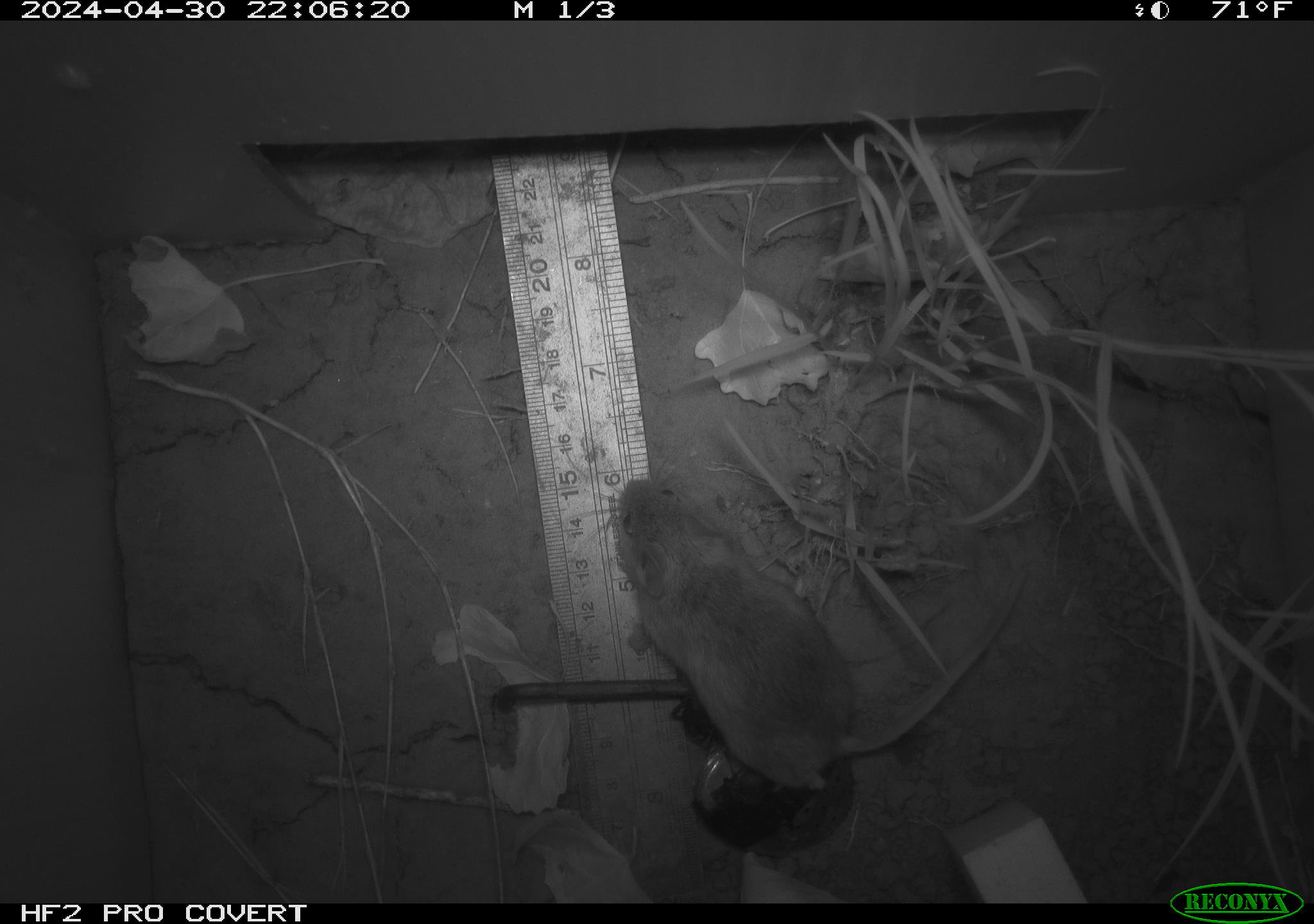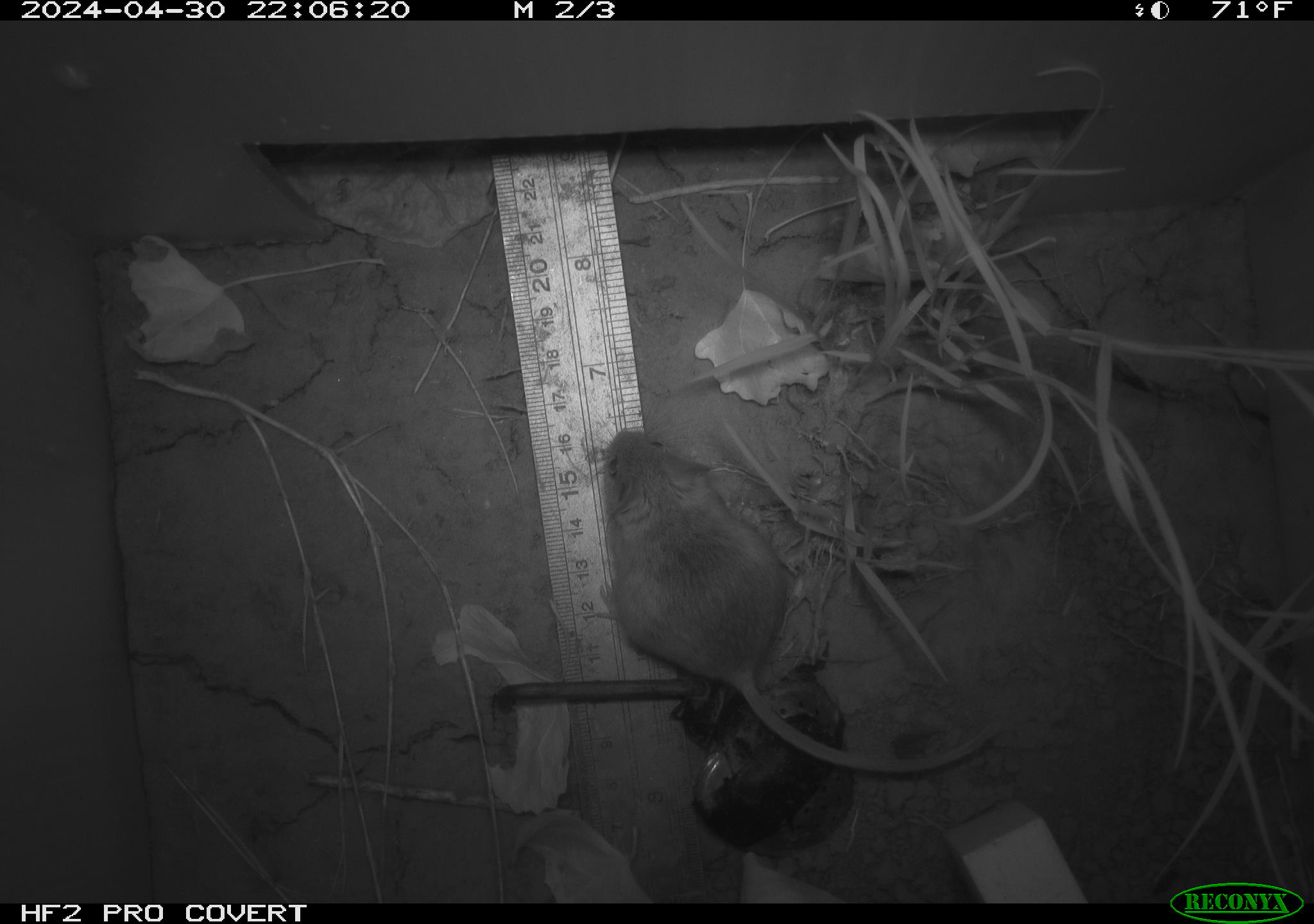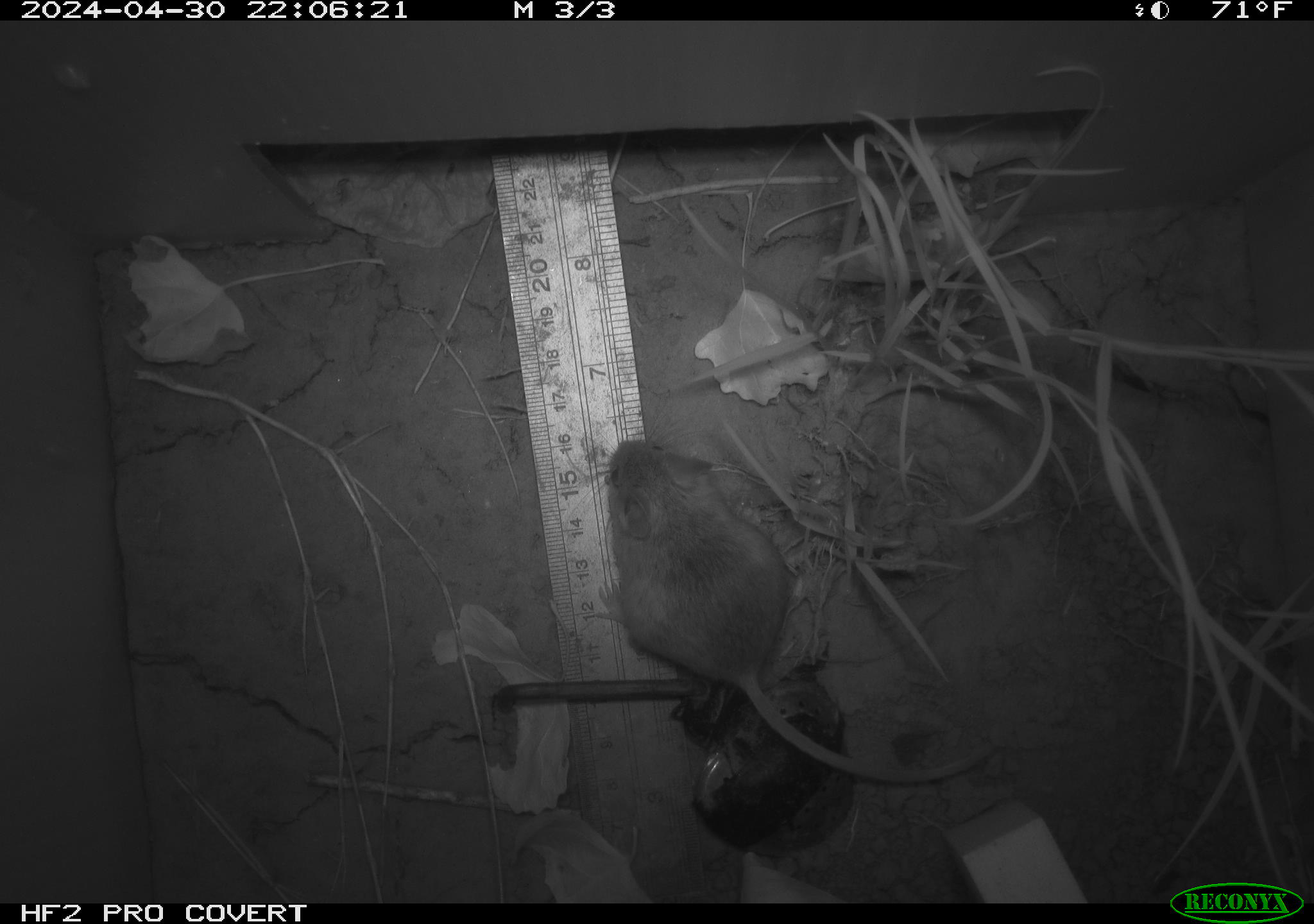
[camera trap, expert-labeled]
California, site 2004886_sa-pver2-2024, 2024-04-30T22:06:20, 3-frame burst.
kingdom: Animalia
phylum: Chordata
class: Mammalia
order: Rodentia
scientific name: Rodentia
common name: mouse species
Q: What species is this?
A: Mouse species (Rodentia).